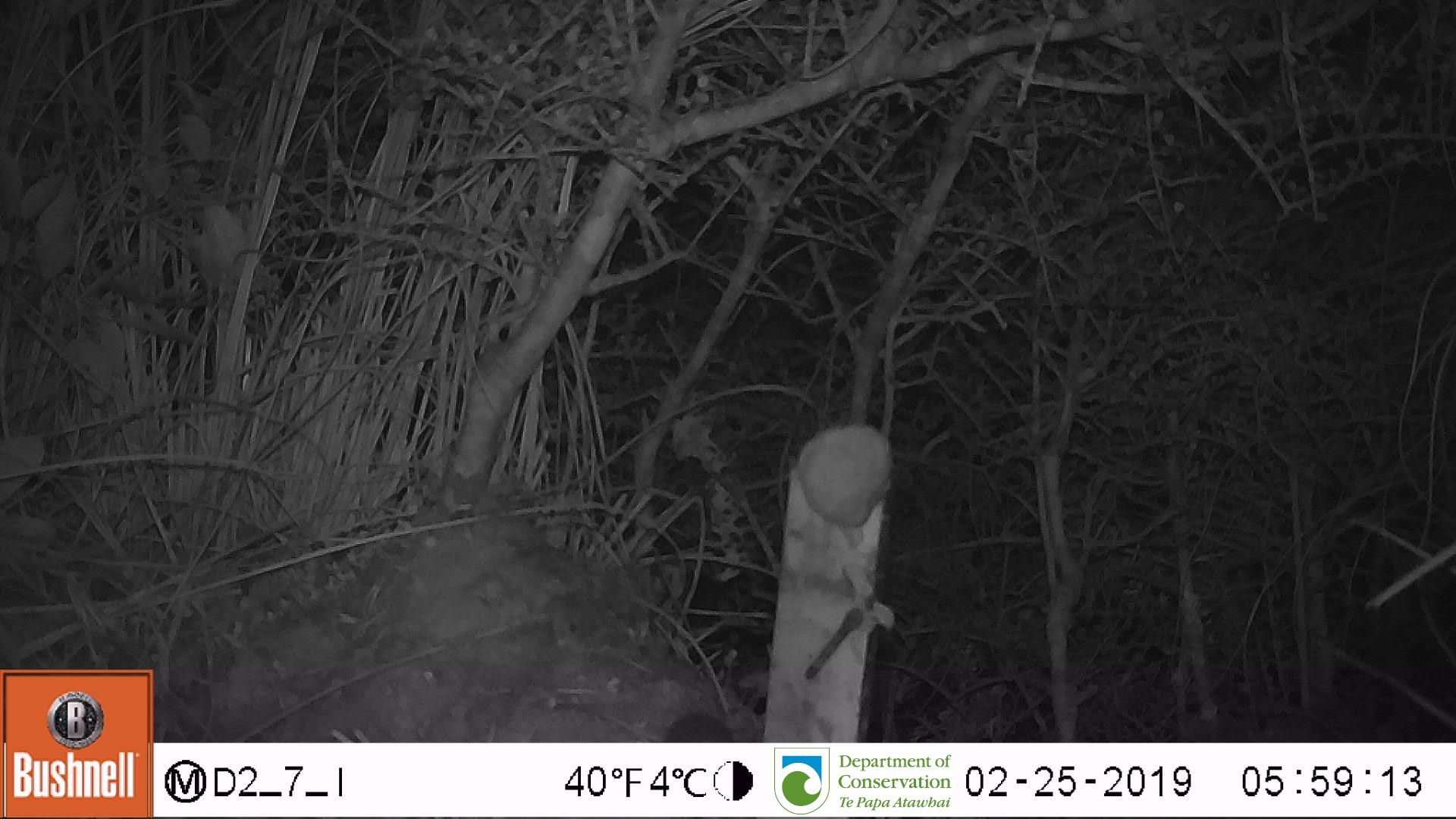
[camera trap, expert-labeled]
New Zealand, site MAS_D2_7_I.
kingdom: Animalia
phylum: Chordata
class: Mammalia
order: Rodentia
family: Muridae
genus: Mus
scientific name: Mus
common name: mouse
Mouse (Mus).